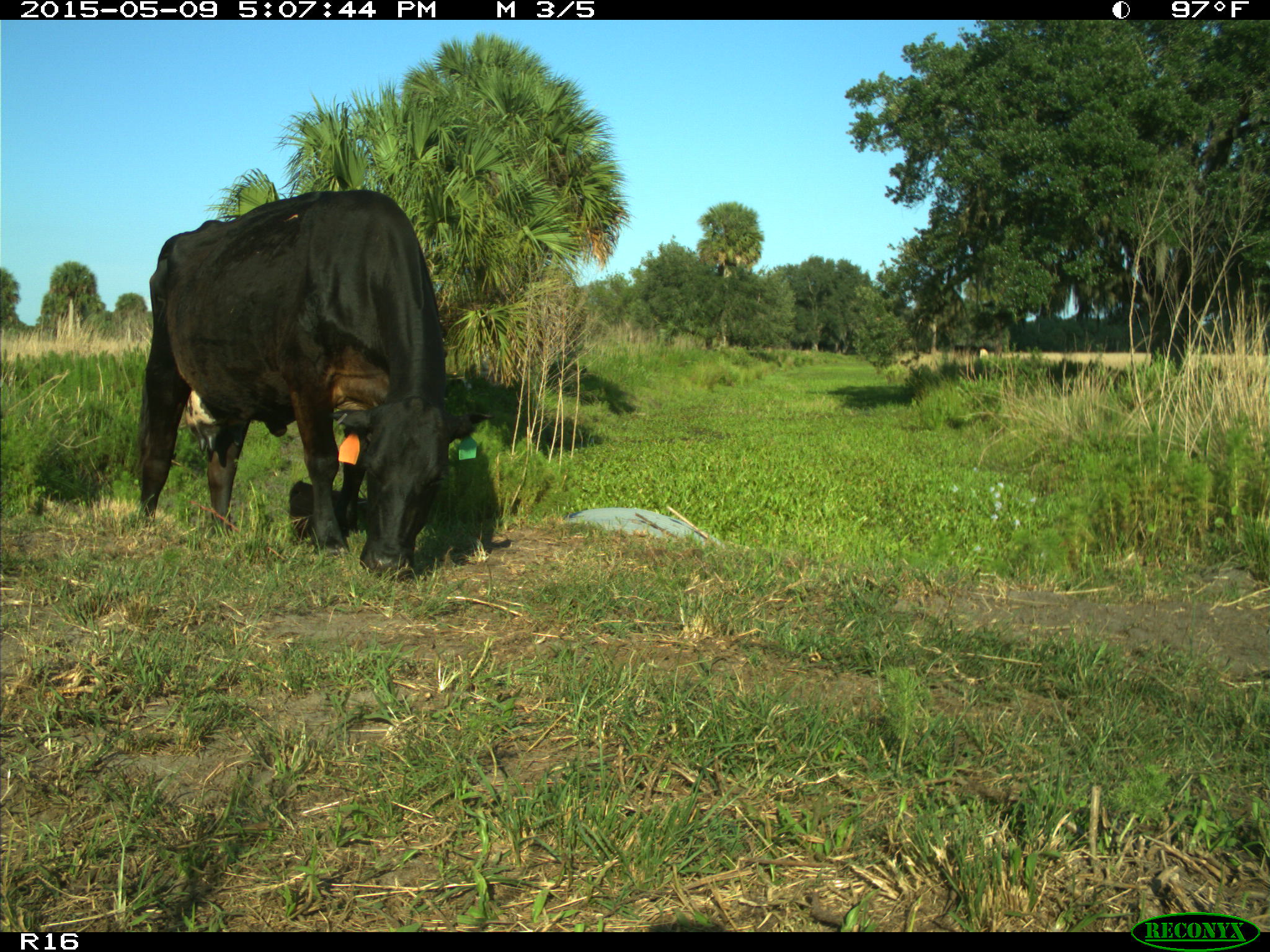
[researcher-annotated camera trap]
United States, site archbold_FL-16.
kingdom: Animalia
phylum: Chordata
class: Mammalia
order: Artiodactyla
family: Bovidae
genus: Bos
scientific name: Bos taurus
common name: domestic cow